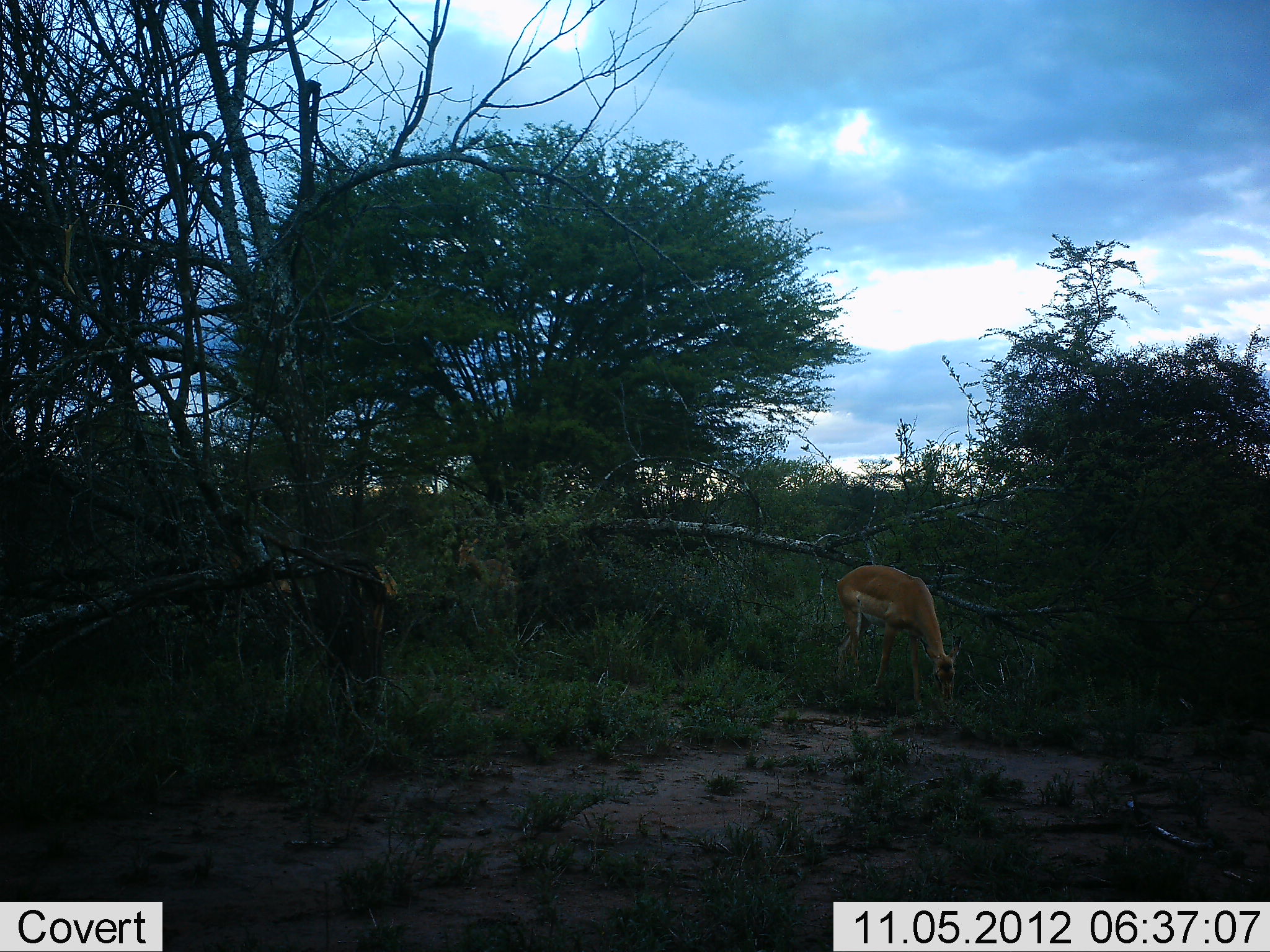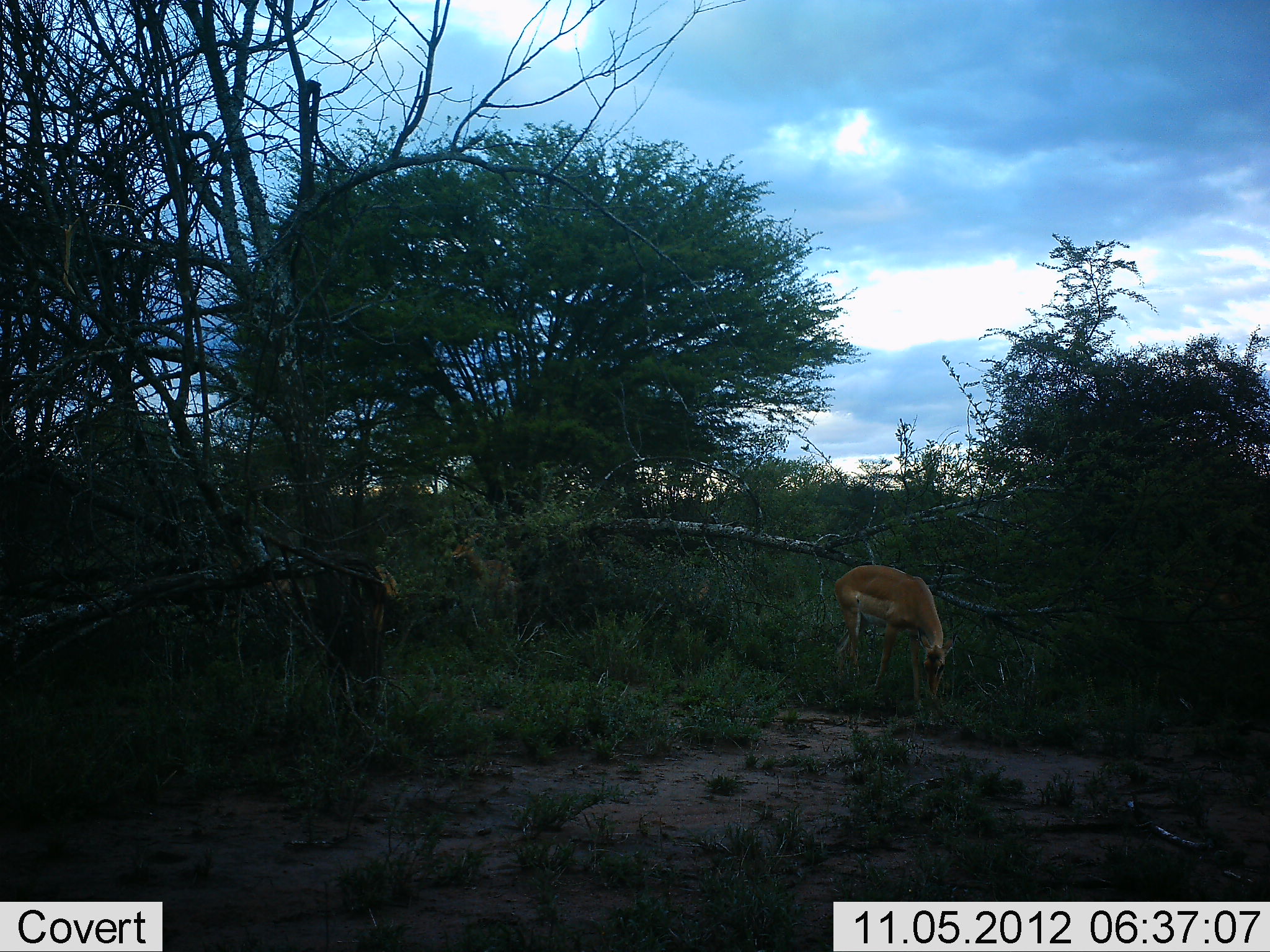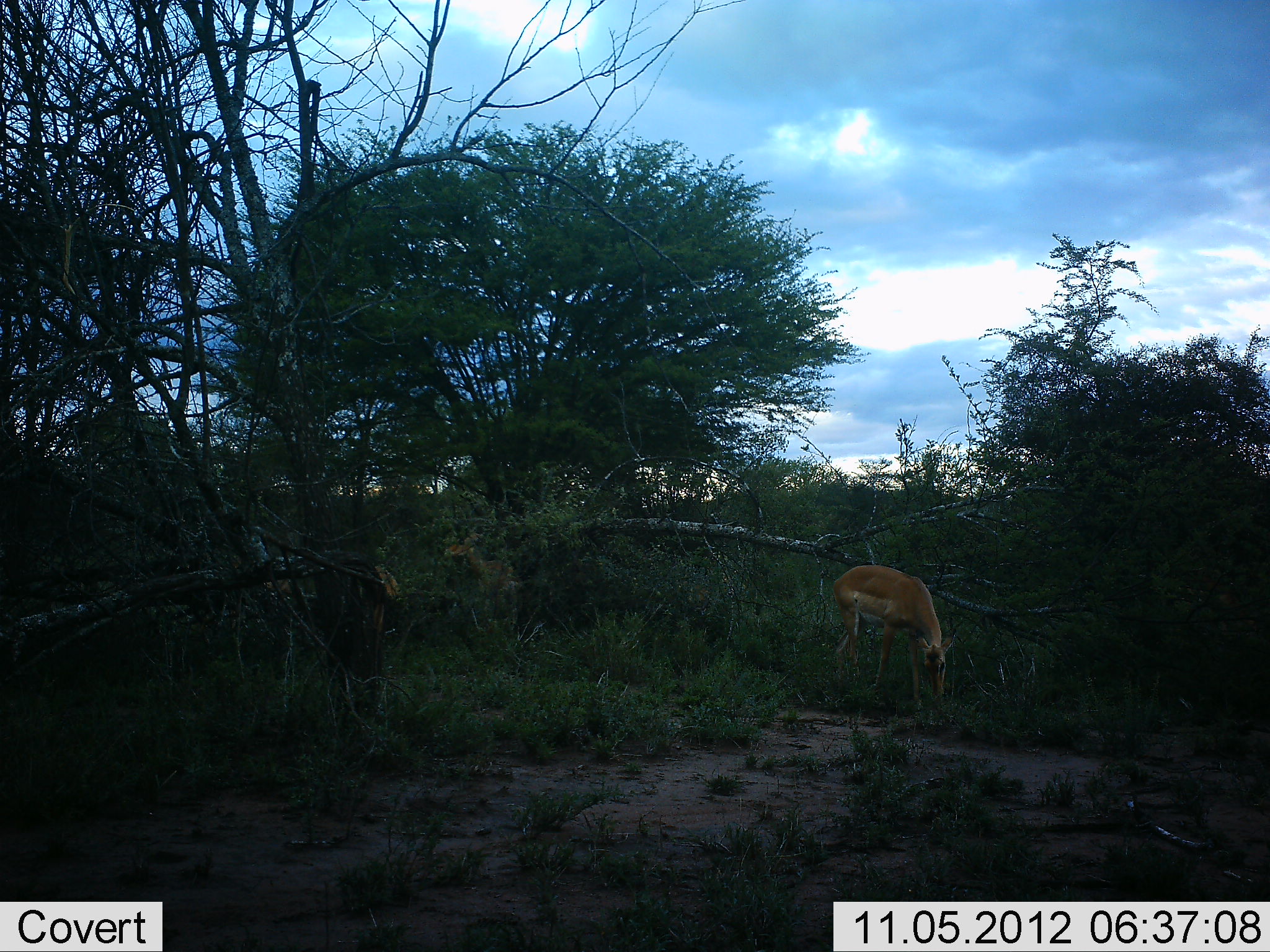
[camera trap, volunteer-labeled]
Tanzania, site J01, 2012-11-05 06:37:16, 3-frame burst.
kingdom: Animalia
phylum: Chordata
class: Mammalia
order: Artiodactyla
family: Bovidae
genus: Nanger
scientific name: Nanger granti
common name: grant's gazelle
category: gazellegrants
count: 1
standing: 40%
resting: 0%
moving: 0%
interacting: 0%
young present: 0%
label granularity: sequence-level